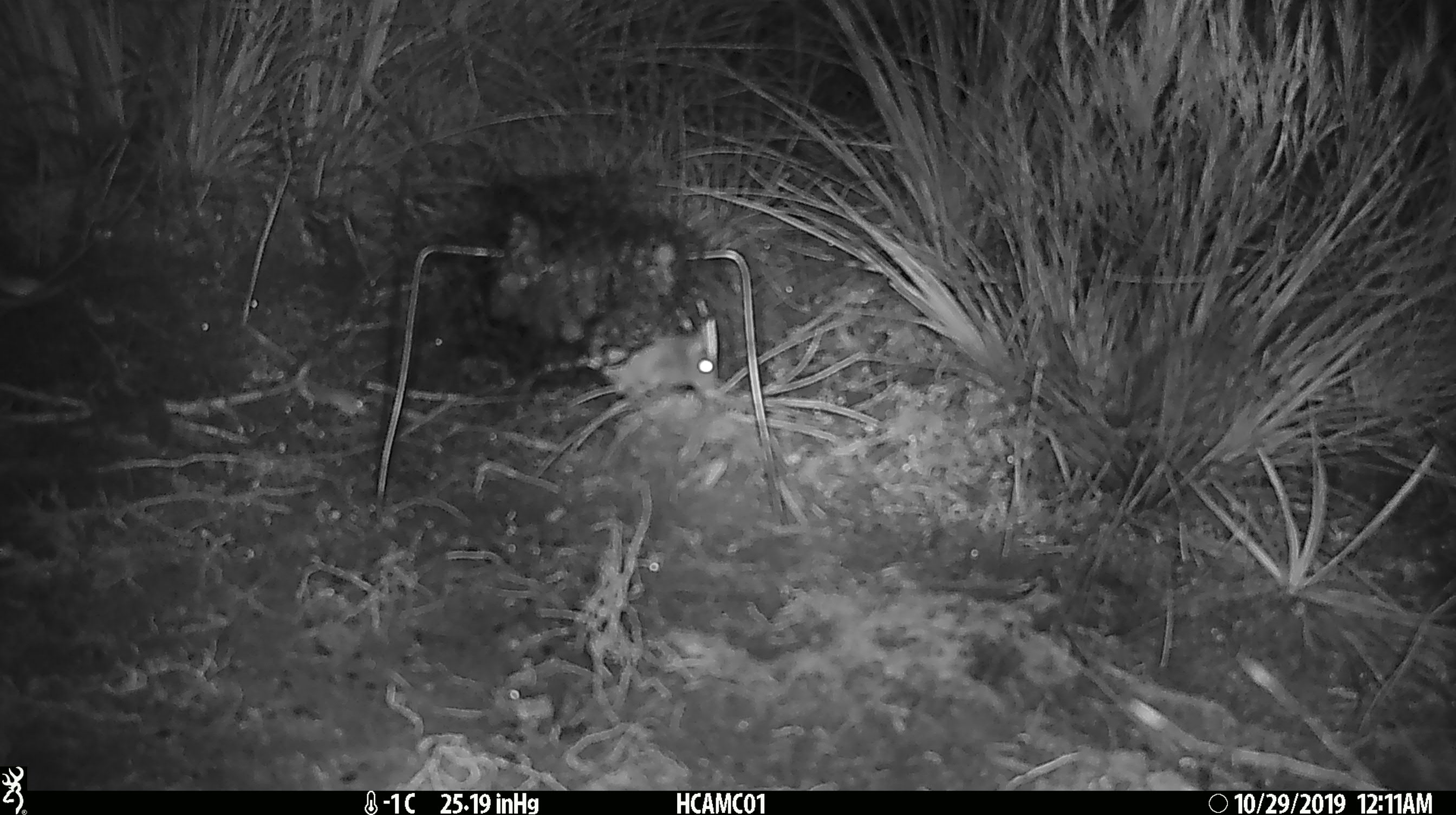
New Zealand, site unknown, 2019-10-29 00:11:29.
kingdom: Animalia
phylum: Chordata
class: Mammalia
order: Rodentia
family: Muridae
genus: Mus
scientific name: Mus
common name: mouse